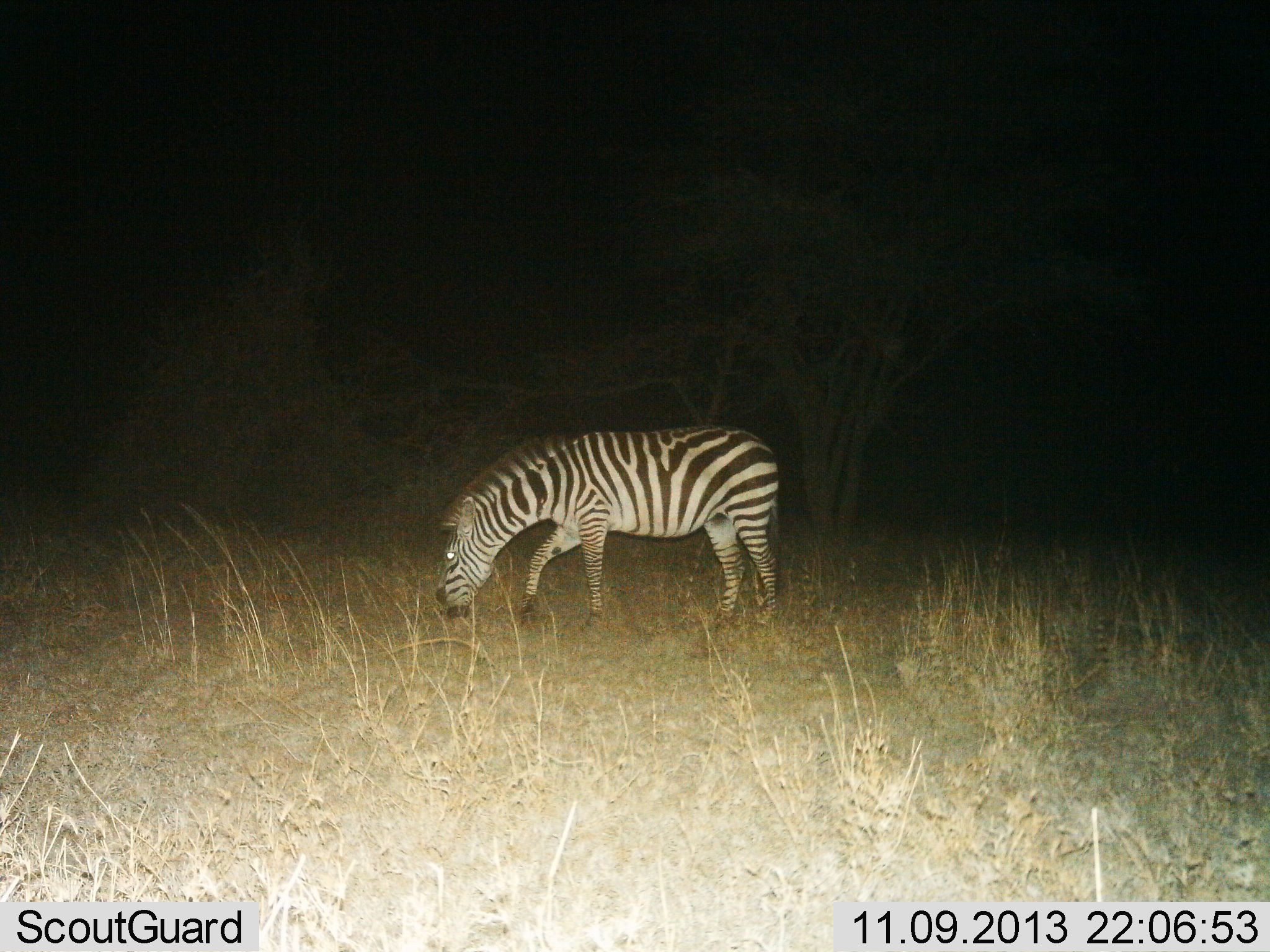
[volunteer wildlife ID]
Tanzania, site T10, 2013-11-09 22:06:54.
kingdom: Animalia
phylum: Chordata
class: Mammalia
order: Perissodactyla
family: Equidae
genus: Equus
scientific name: Equus quagga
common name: plains zebra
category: zebra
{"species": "zebra (plains zebra) (Equus quagga)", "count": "1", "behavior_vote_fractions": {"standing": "10%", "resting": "10%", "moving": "0%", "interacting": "0%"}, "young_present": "0%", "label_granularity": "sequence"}